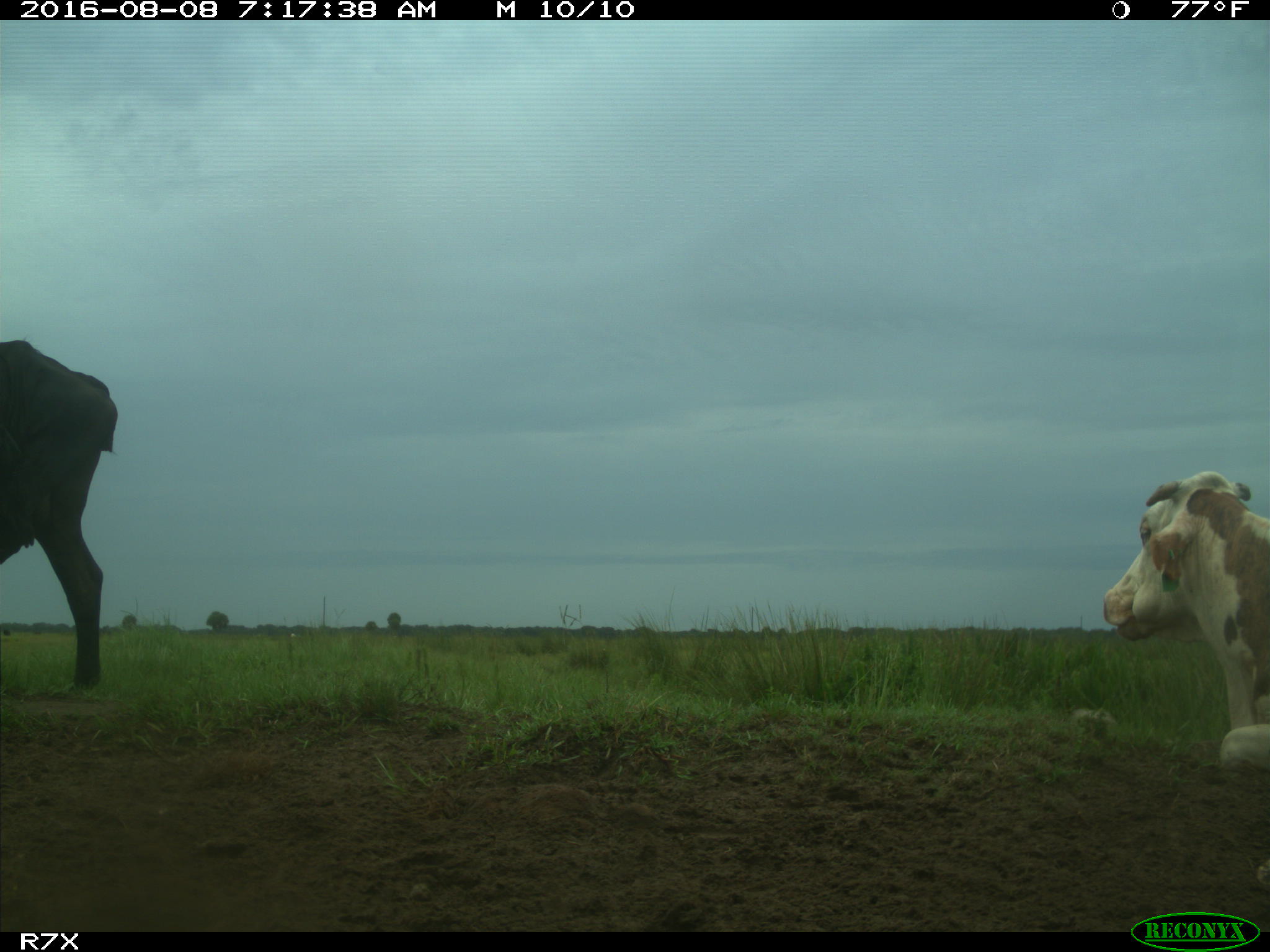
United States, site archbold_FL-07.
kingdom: Animalia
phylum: Chordata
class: Mammalia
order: Artiodactyla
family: Bovidae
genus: Bos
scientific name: Bos taurus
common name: domestic cow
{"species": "Bos taurus (domestic cow)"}